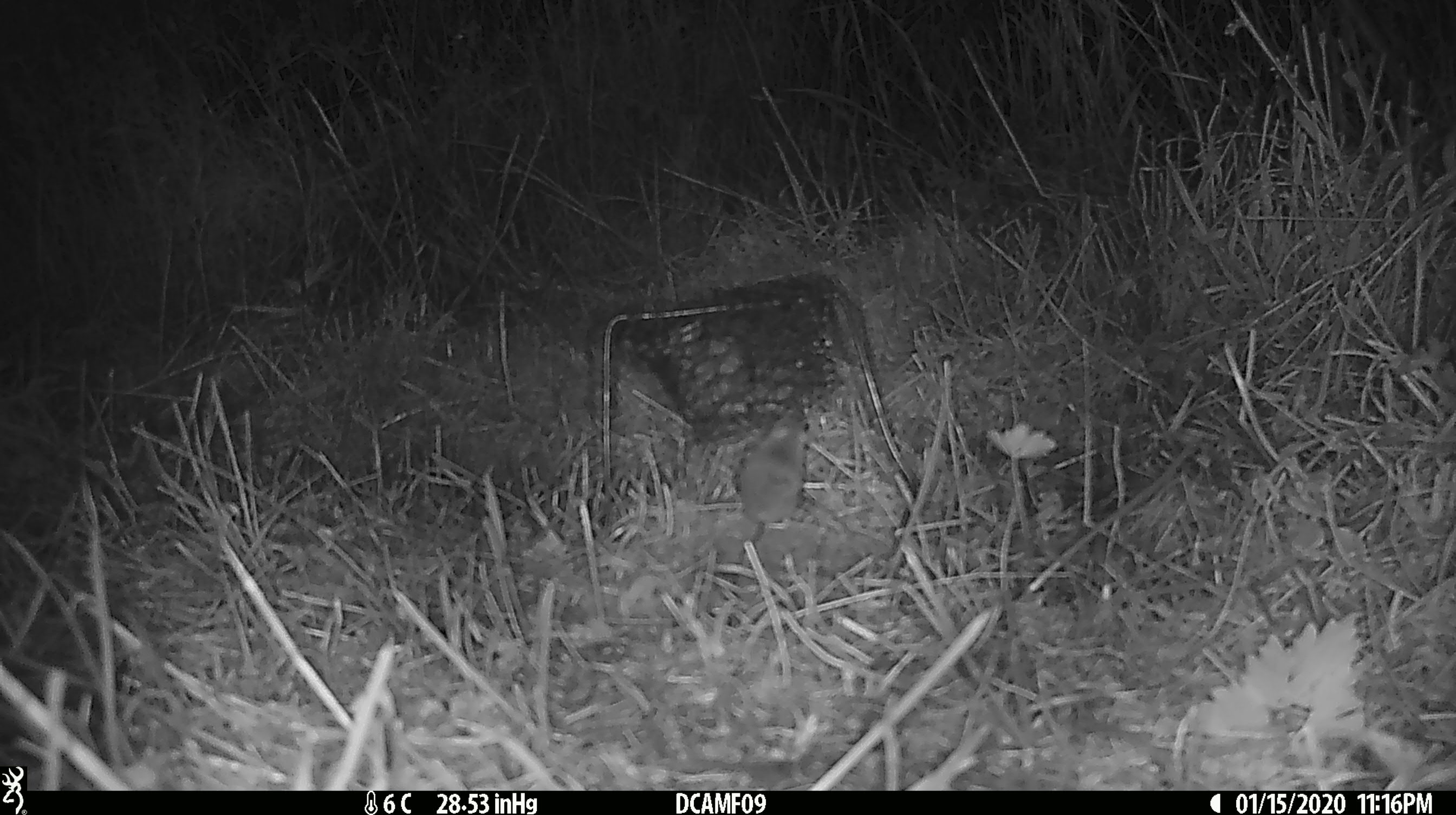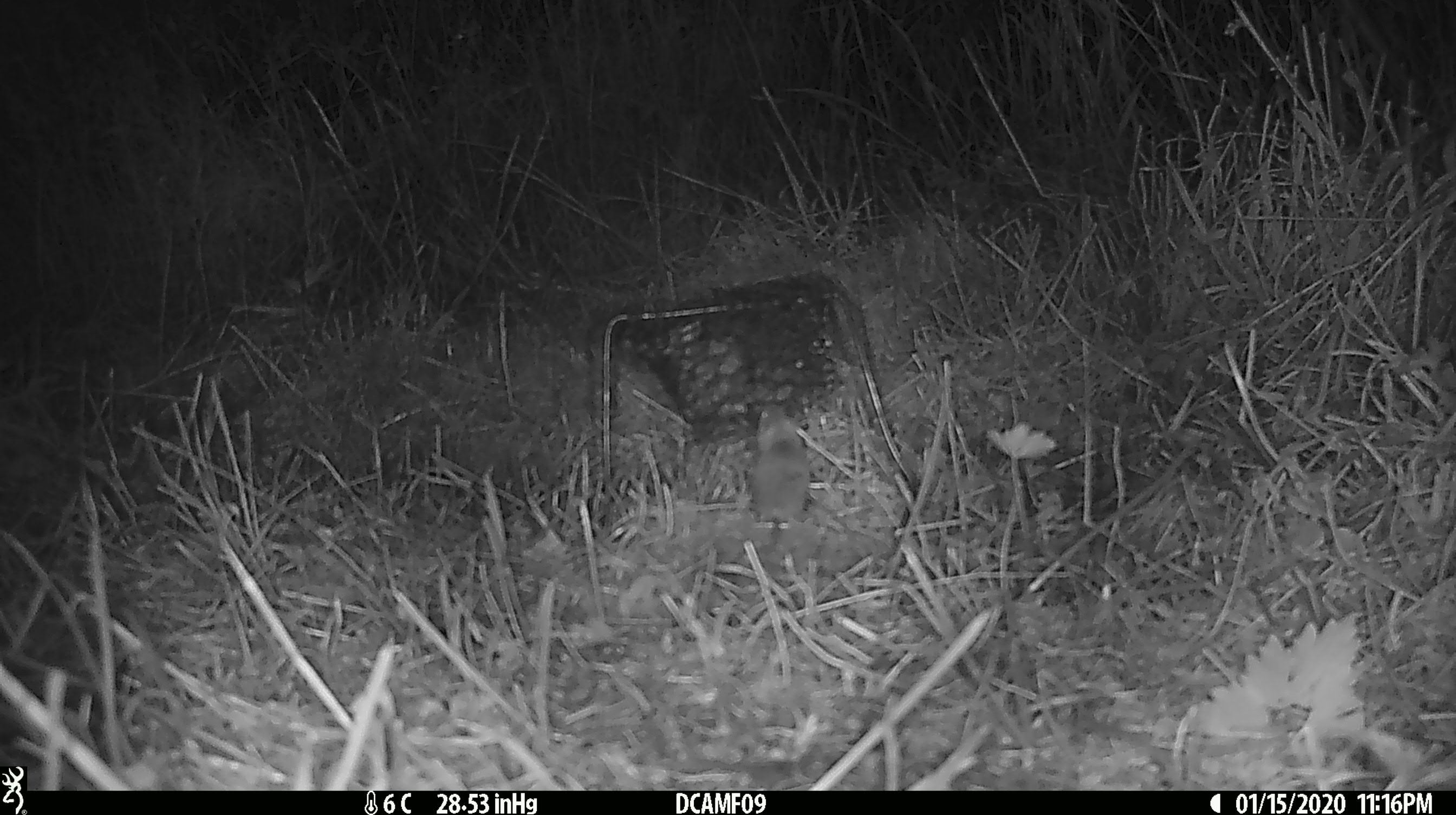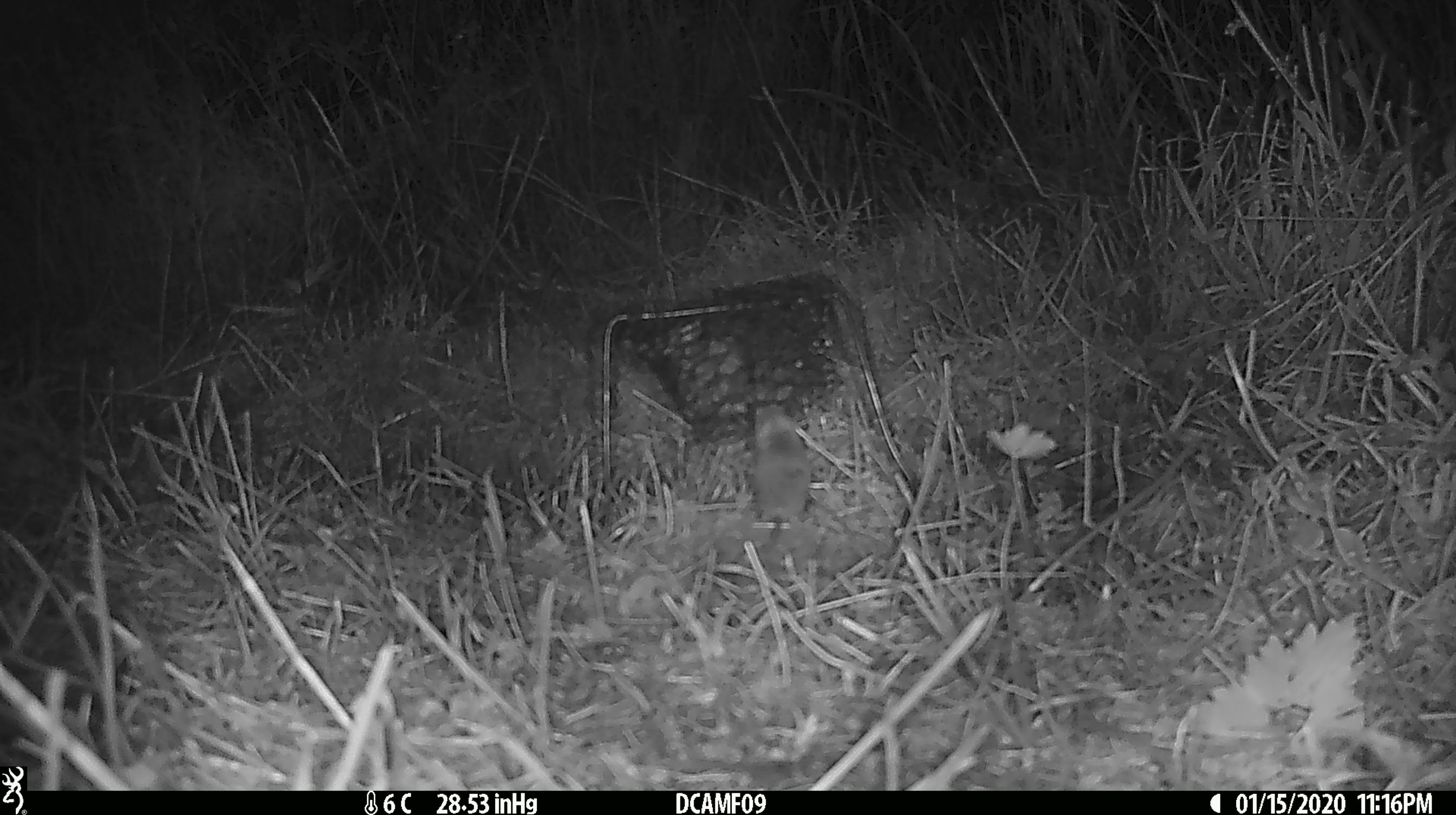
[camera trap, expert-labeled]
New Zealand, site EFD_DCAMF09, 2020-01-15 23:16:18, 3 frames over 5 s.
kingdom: Animalia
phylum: Chordata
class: Mammalia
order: Rodentia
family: Muridae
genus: Mus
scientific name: Mus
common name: mouse